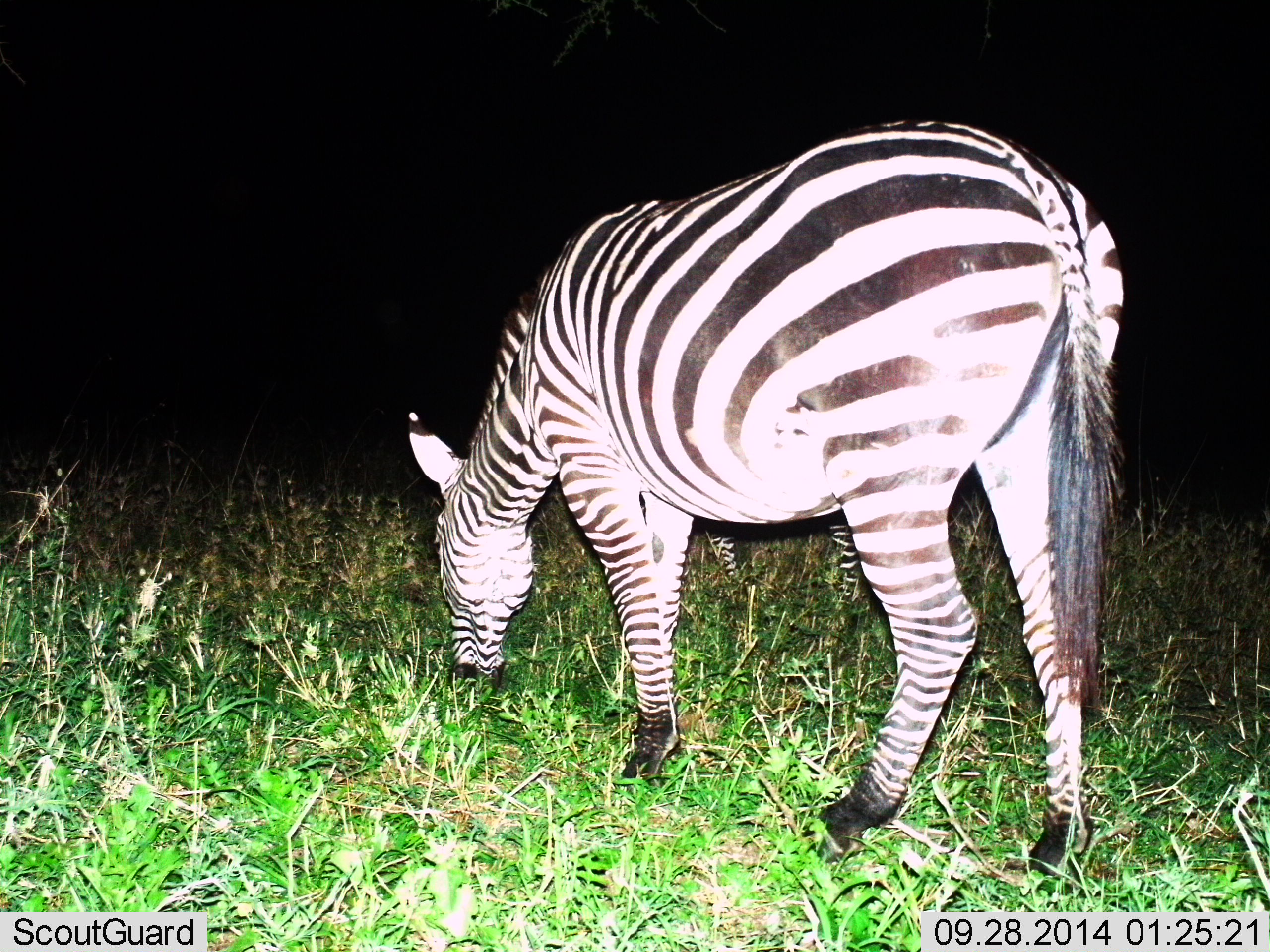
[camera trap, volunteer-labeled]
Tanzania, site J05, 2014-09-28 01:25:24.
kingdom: Animalia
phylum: Chordata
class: Mammalia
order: Perissodactyla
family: Equidae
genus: Equus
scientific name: Equus quagga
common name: plains zebra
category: zebra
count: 1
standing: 20%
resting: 0%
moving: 0%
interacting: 0%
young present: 0%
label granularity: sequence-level